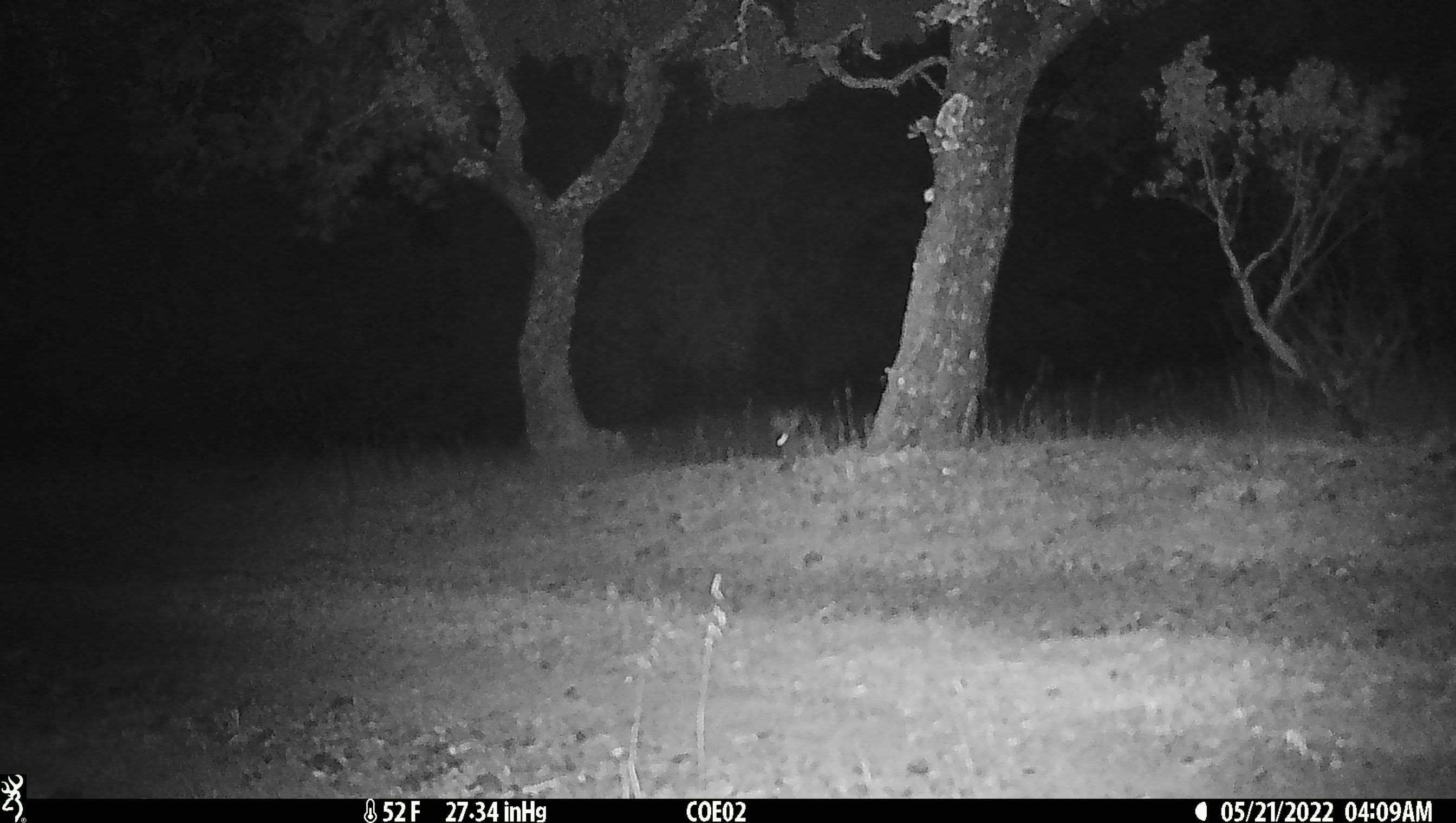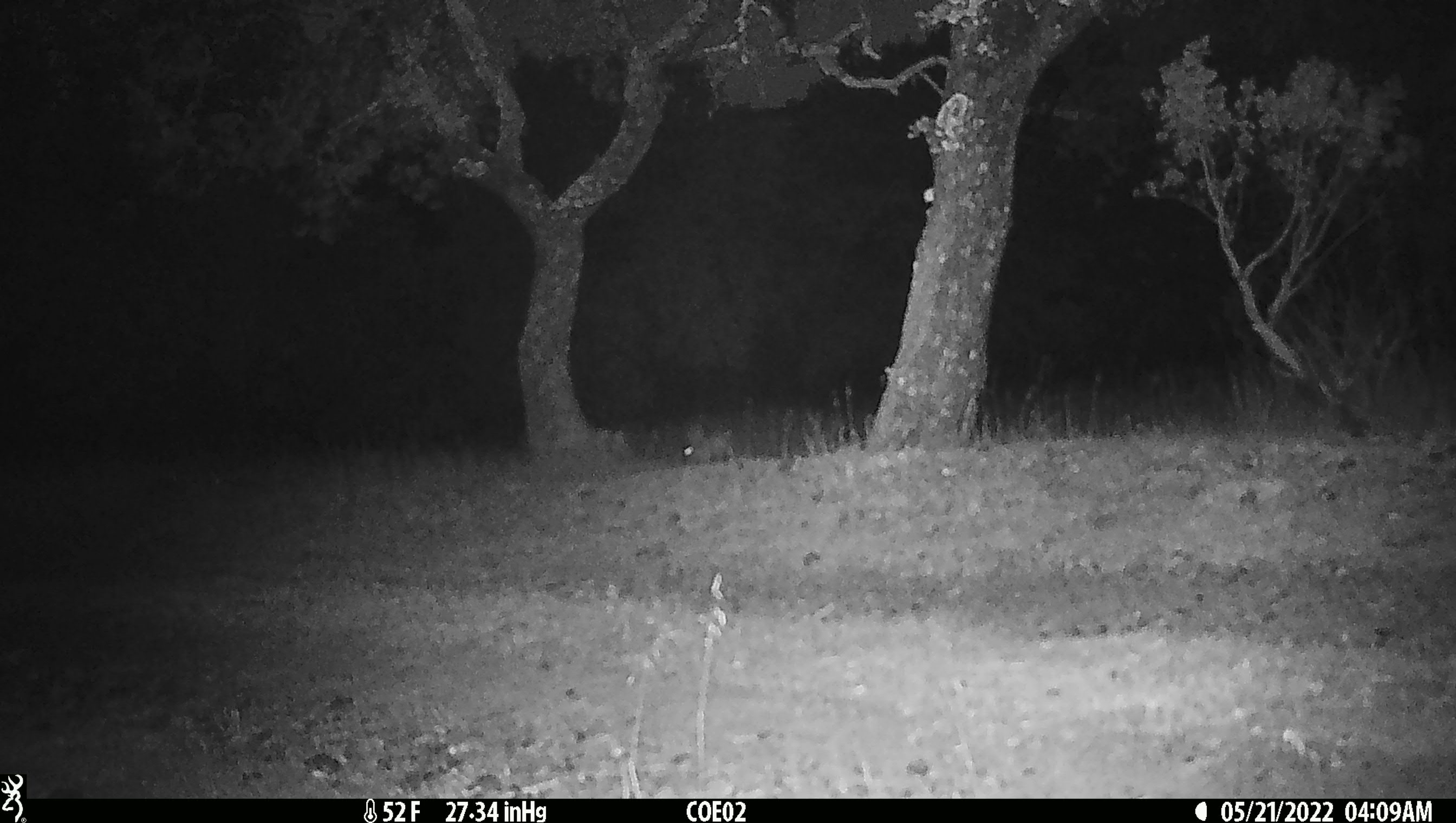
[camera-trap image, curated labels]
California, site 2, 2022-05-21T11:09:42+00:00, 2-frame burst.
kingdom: Animalia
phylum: Chordata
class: Mammalia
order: Lagomorpha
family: Leporidae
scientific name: Leporidae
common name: rabbit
Rabbit (Leporidae).